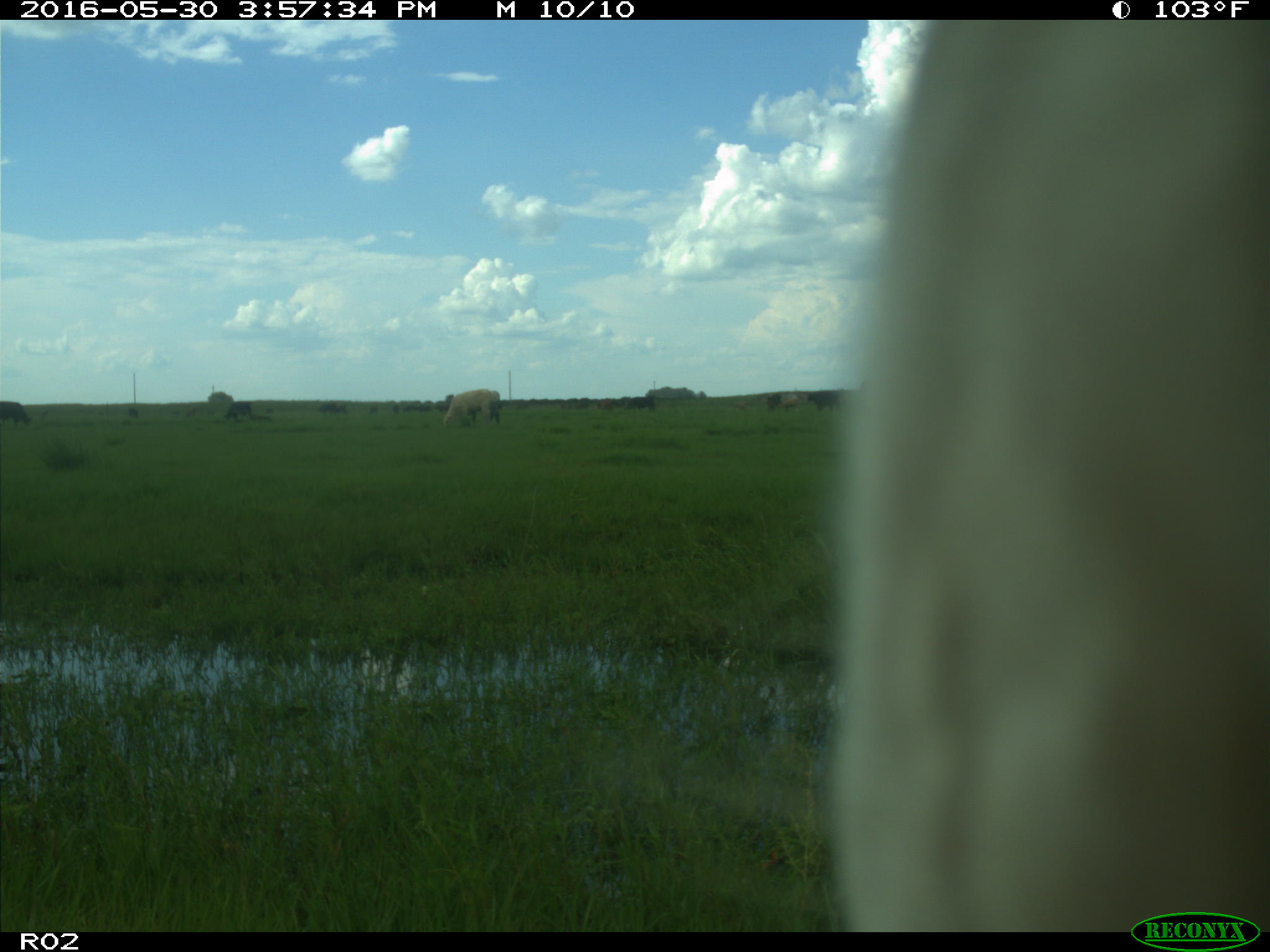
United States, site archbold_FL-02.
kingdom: Animalia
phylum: Chordata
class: Mammalia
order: Artiodactyla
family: Bovidae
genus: Bos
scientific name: Bos taurus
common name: domestic cow